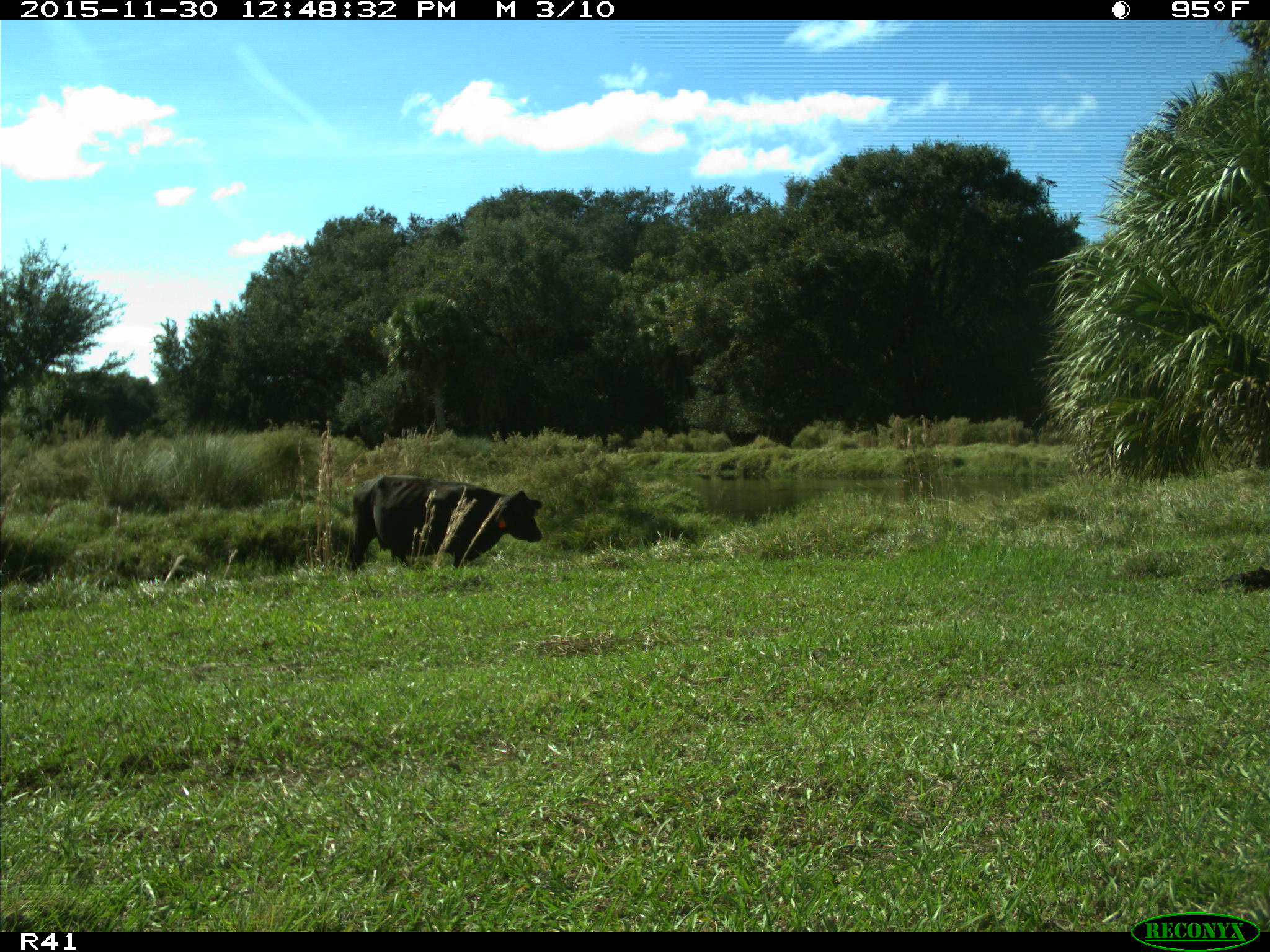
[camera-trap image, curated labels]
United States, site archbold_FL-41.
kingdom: Animalia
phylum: Chordata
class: Mammalia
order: Artiodactyla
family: Bovidae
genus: Bos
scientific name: Bos taurus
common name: domestic cow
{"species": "Bos taurus (domestic cow)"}